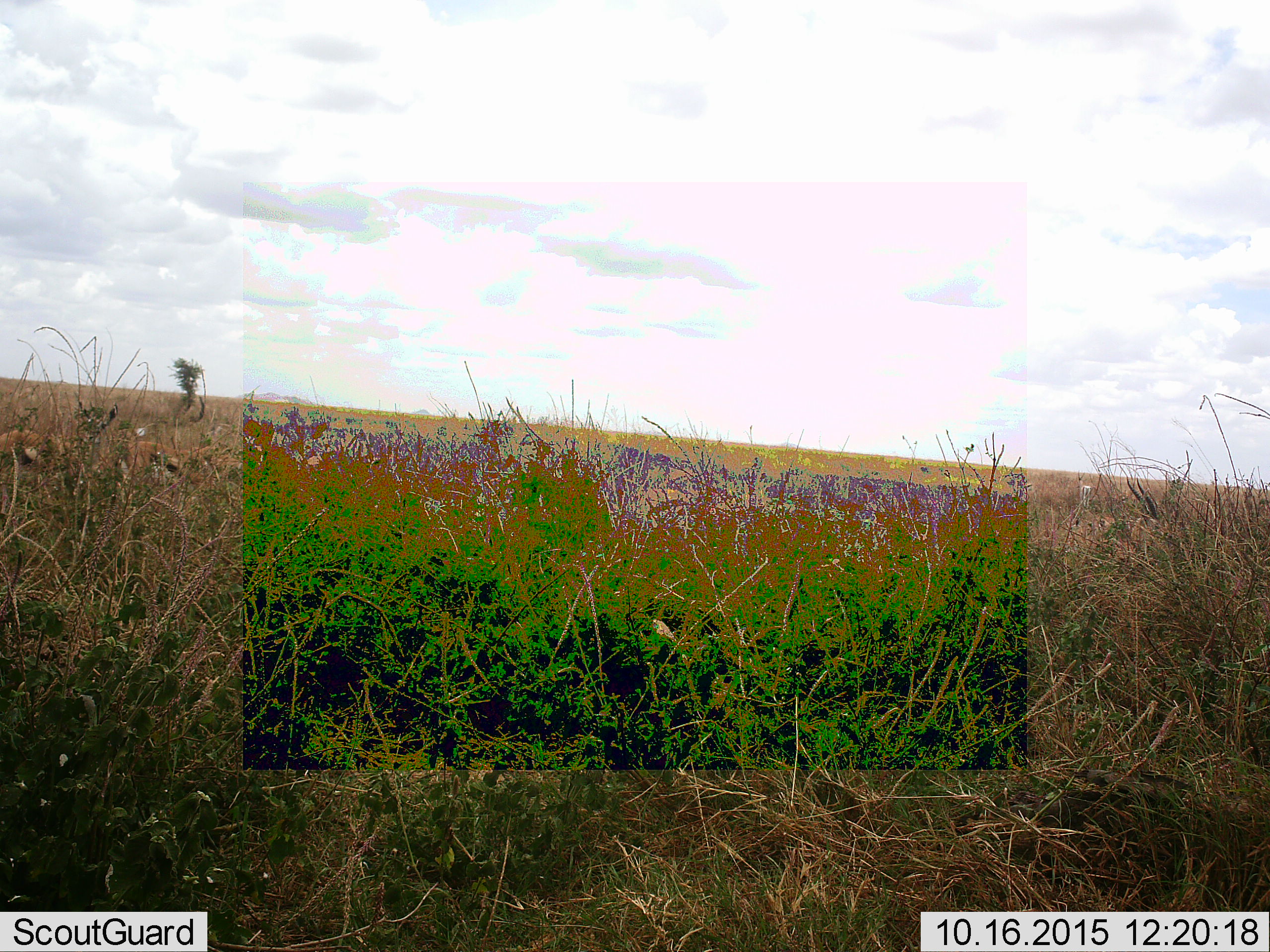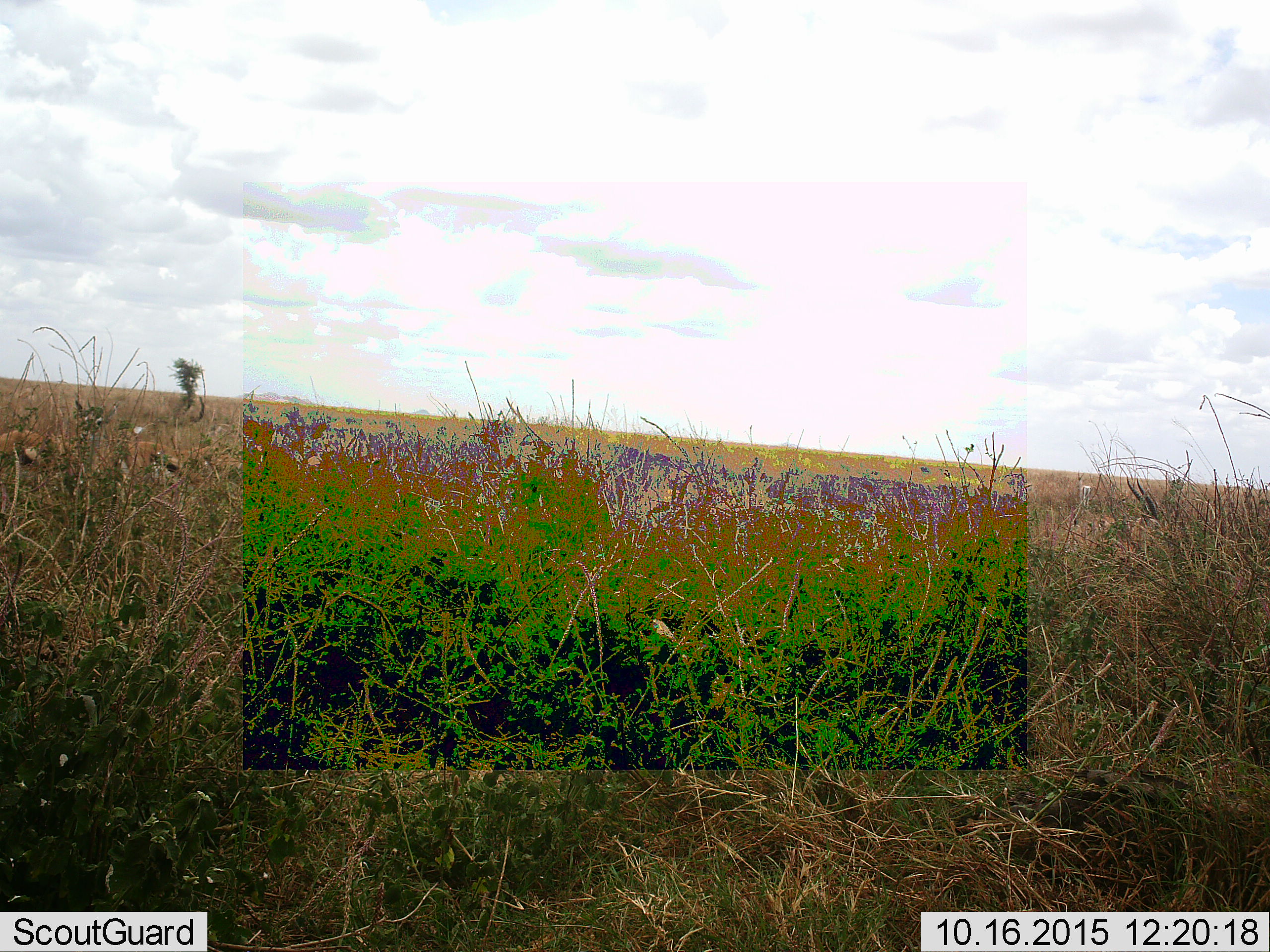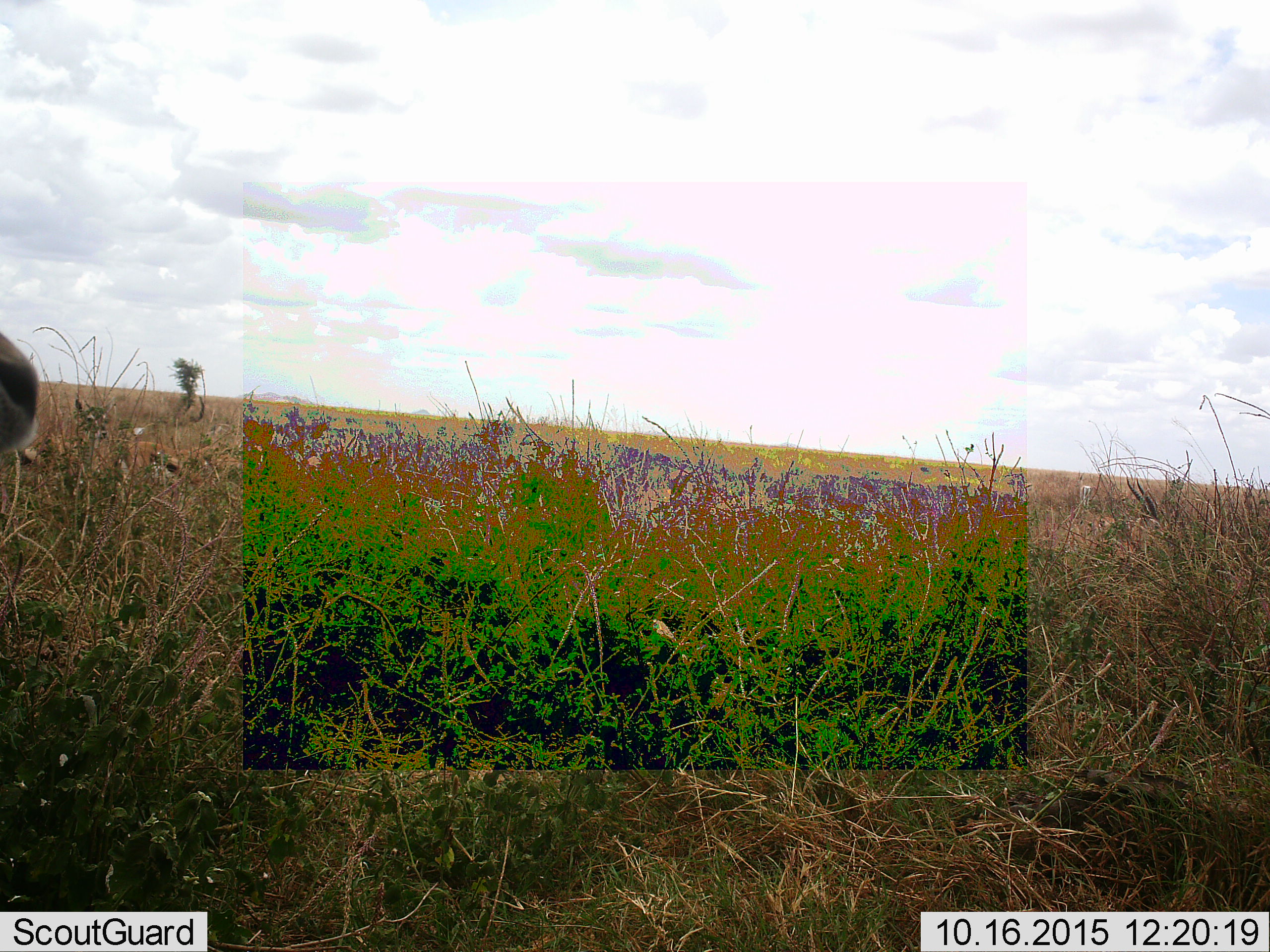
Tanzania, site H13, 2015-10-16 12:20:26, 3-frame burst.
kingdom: Animalia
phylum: Chordata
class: Mammalia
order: Artiodactyla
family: Bovidae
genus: Eudorcas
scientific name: Eudorcas thomsonii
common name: thomson's gazelle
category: gazellethomsons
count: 3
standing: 80%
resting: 20%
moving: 60%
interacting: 0%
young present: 0%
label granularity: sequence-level